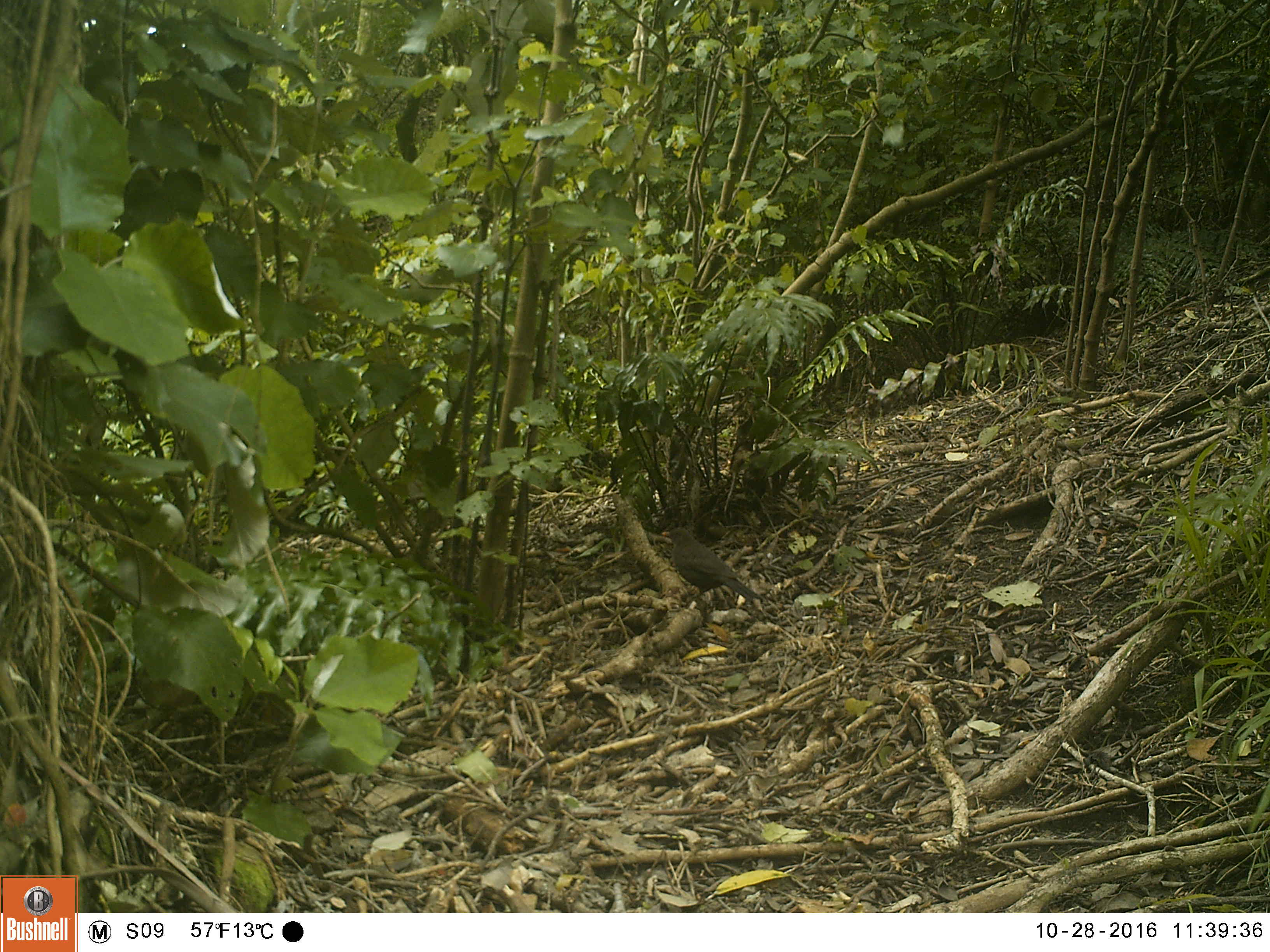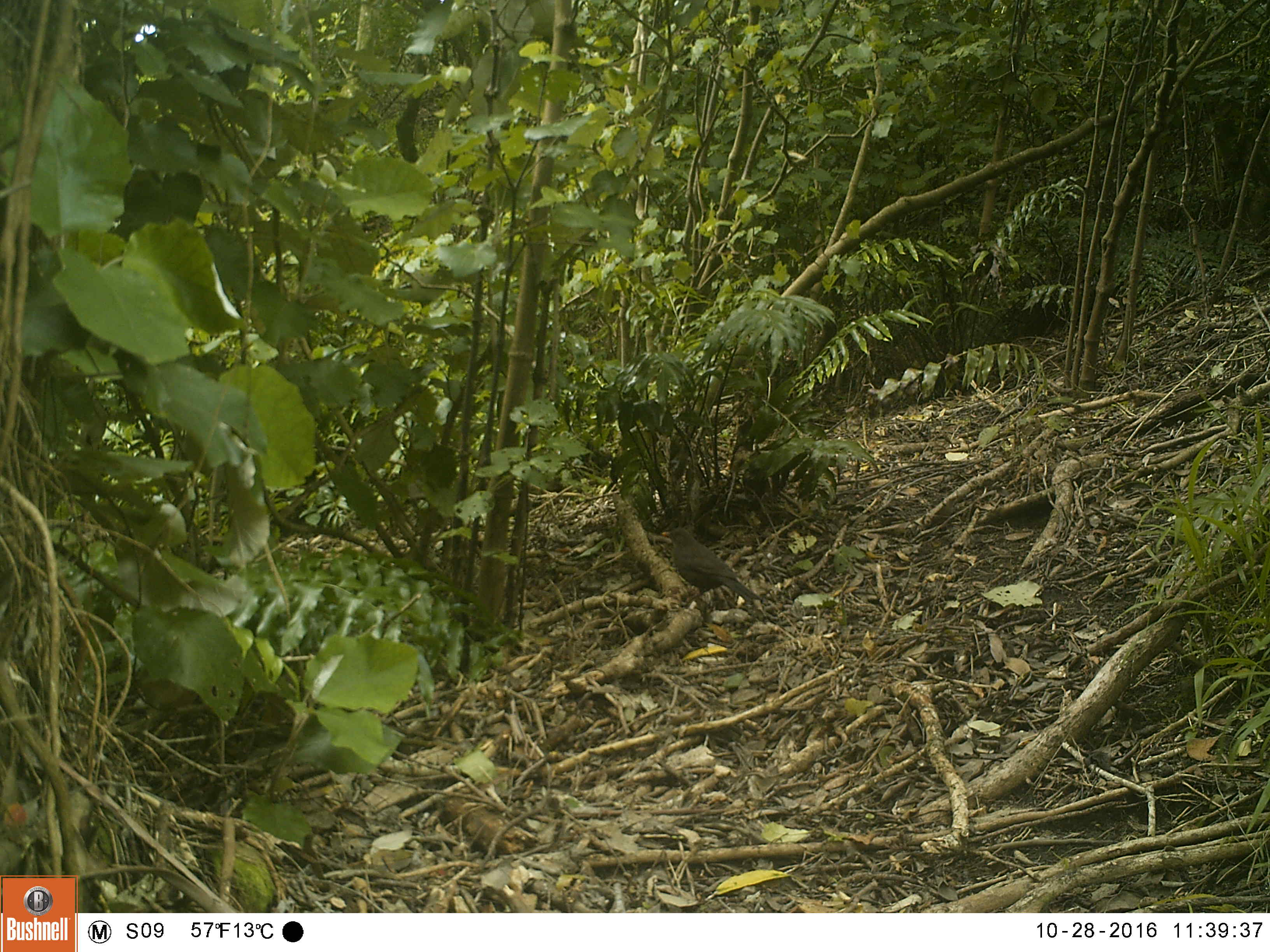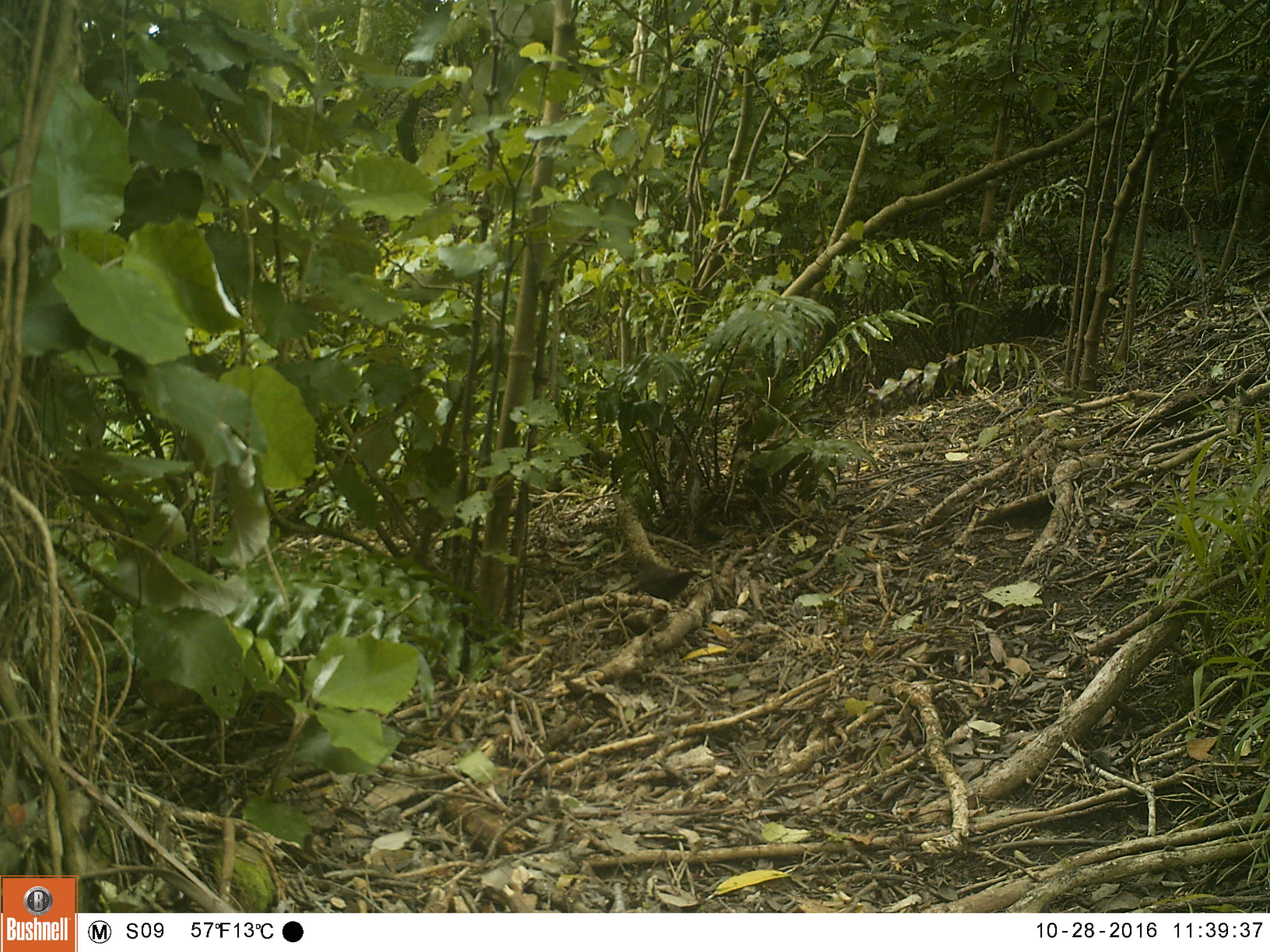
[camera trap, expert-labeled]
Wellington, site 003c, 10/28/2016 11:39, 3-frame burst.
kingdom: Animalia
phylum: Chordata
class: Aves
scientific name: Aves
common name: bird